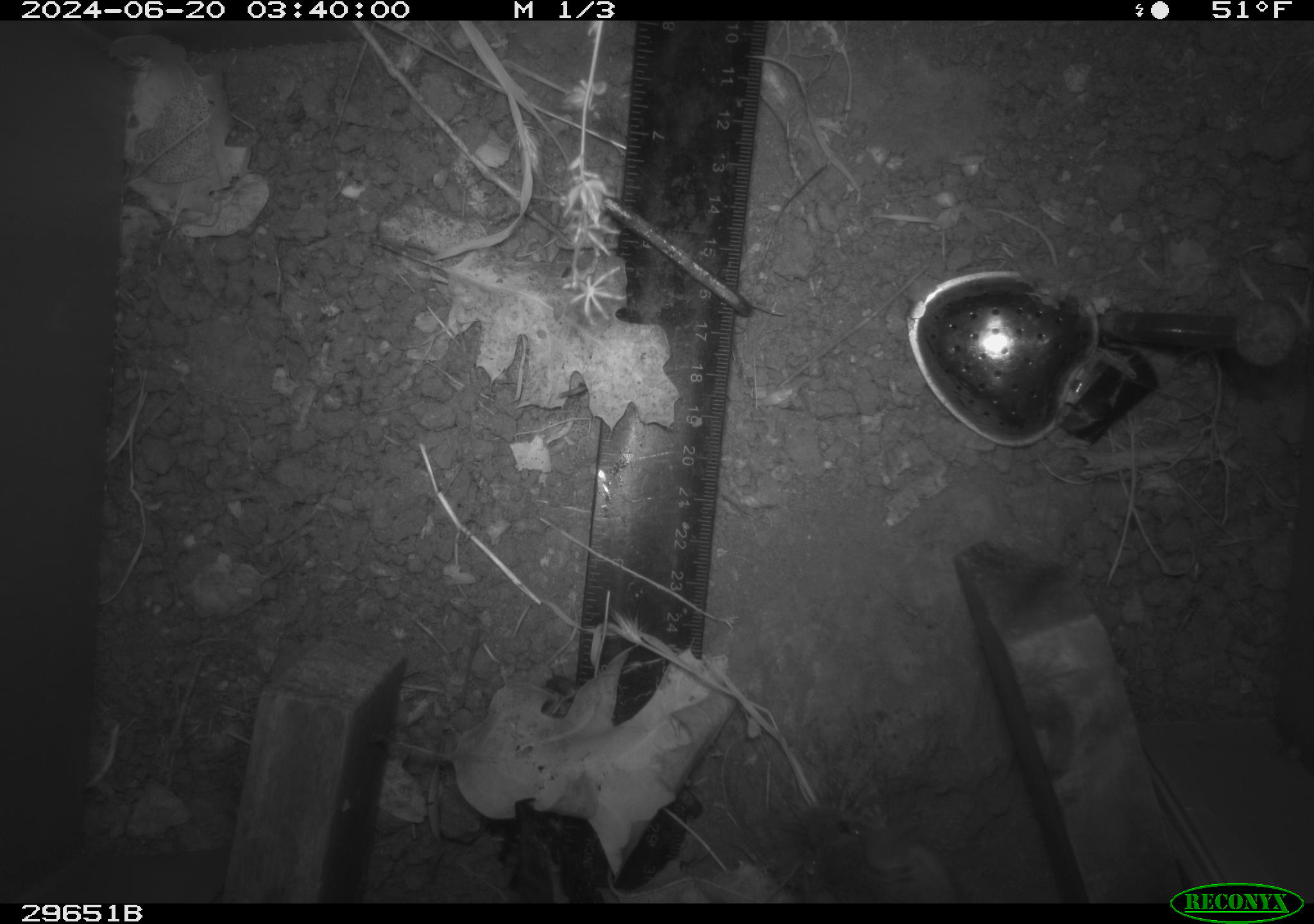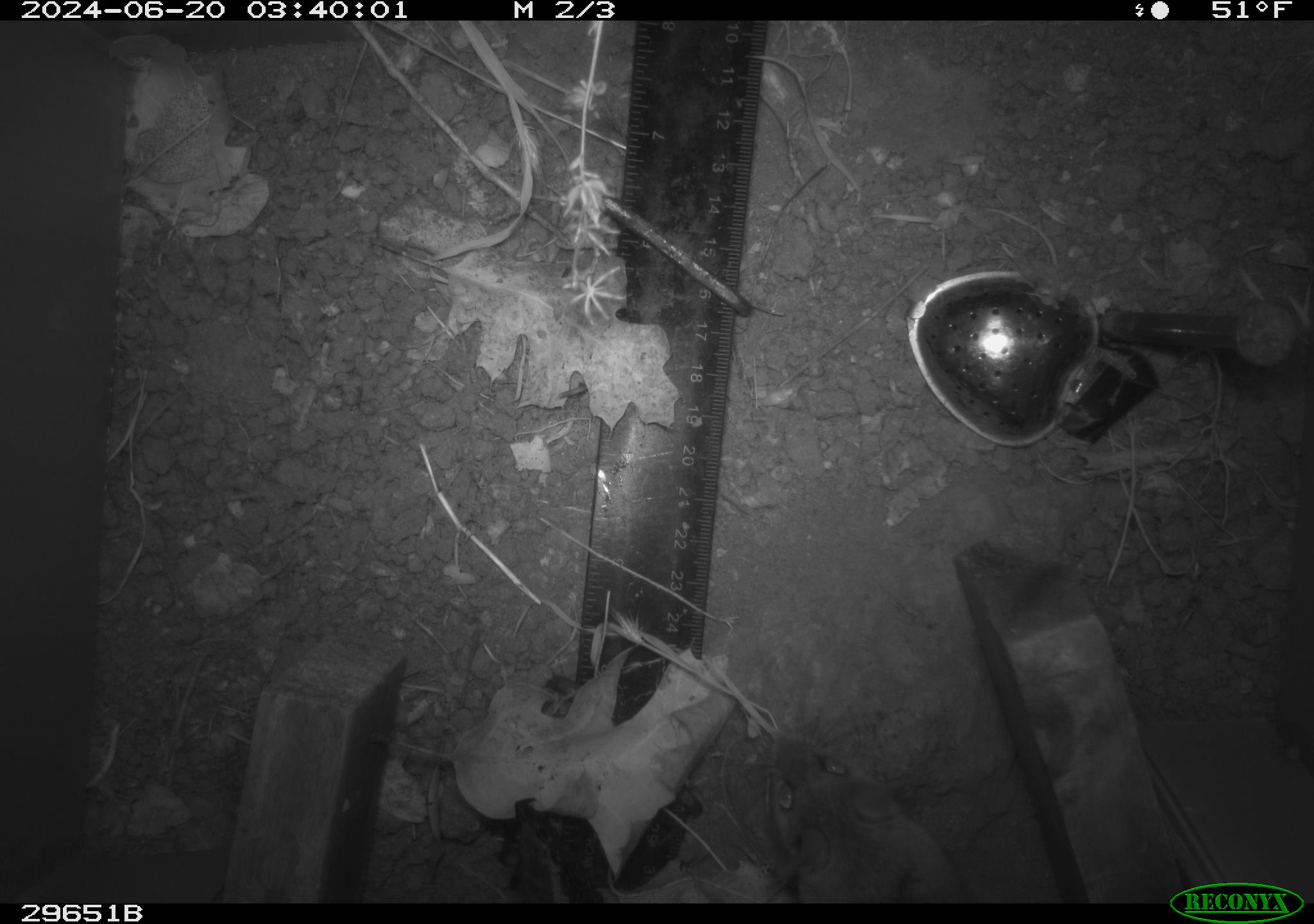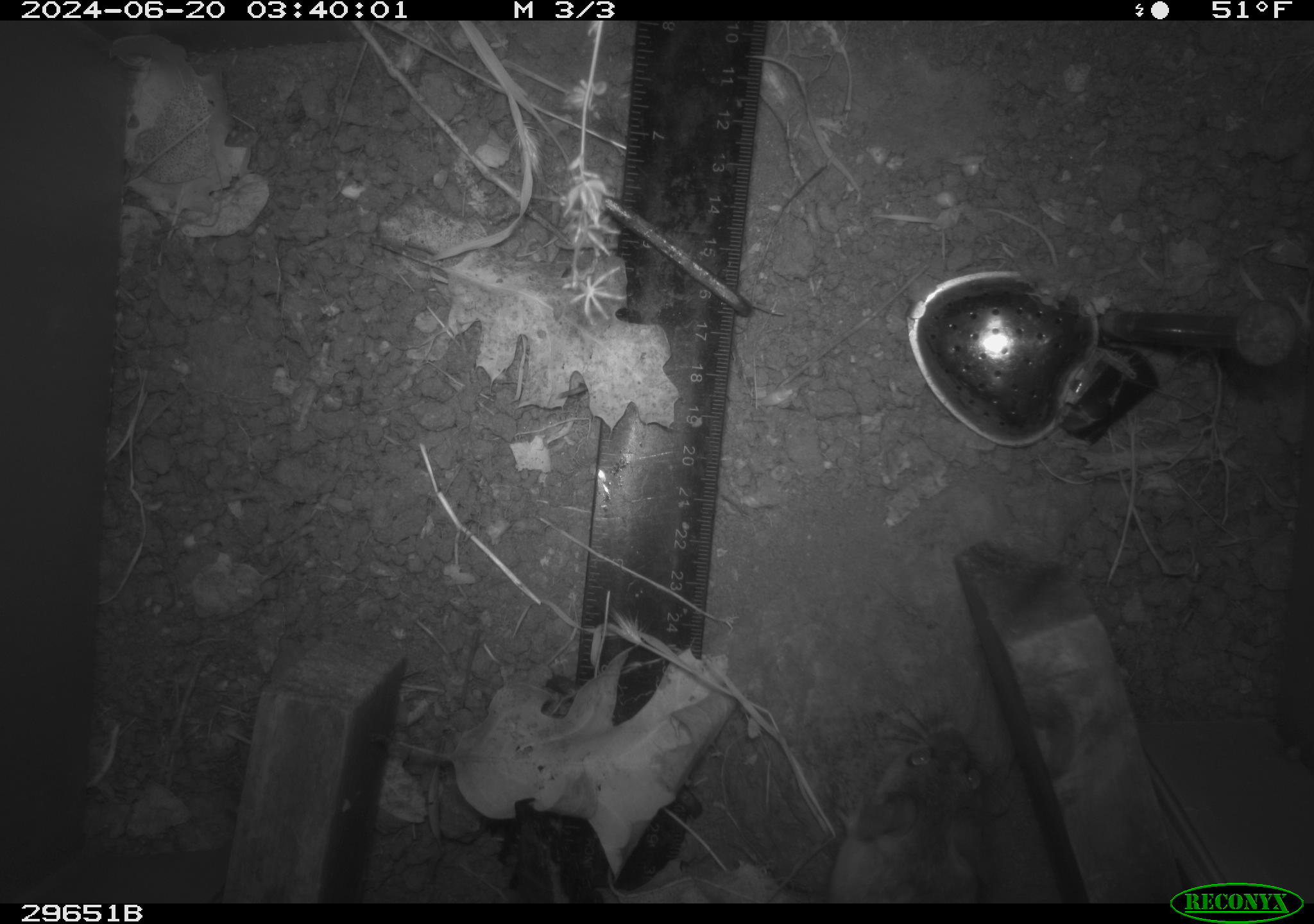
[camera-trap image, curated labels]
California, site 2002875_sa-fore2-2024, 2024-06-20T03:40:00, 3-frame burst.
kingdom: Animalia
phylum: Chordata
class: Mammalia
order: Rodentia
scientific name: Rodentia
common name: rodent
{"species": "rodent (Rodentia)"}